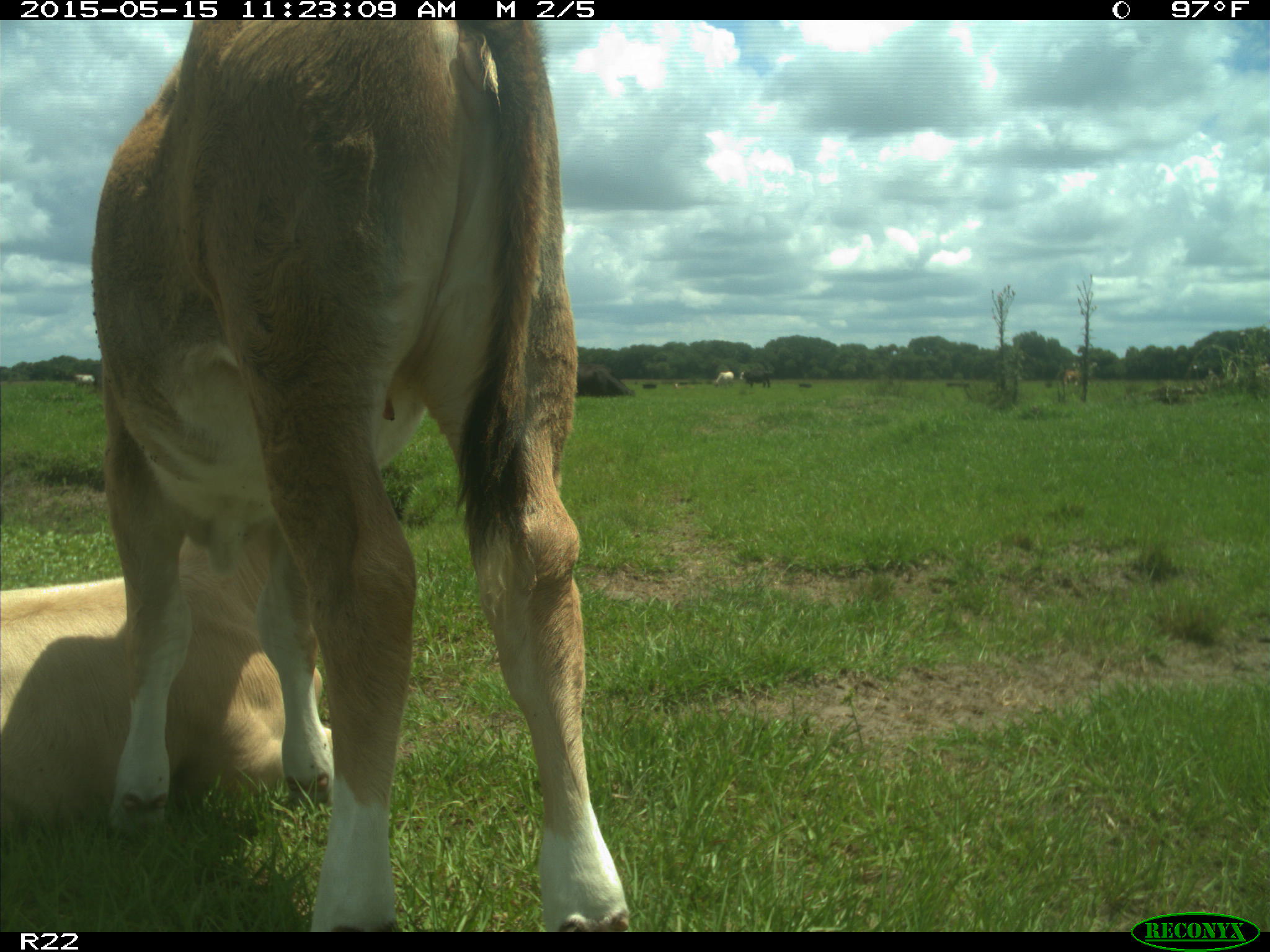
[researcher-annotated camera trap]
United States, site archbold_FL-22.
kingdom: Animalia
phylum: Chordata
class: Mammalia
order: Artiodactyla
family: Bovidae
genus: Bos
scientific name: Bos taurus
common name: domestic cow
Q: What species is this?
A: Bos taurus (domestic cow).